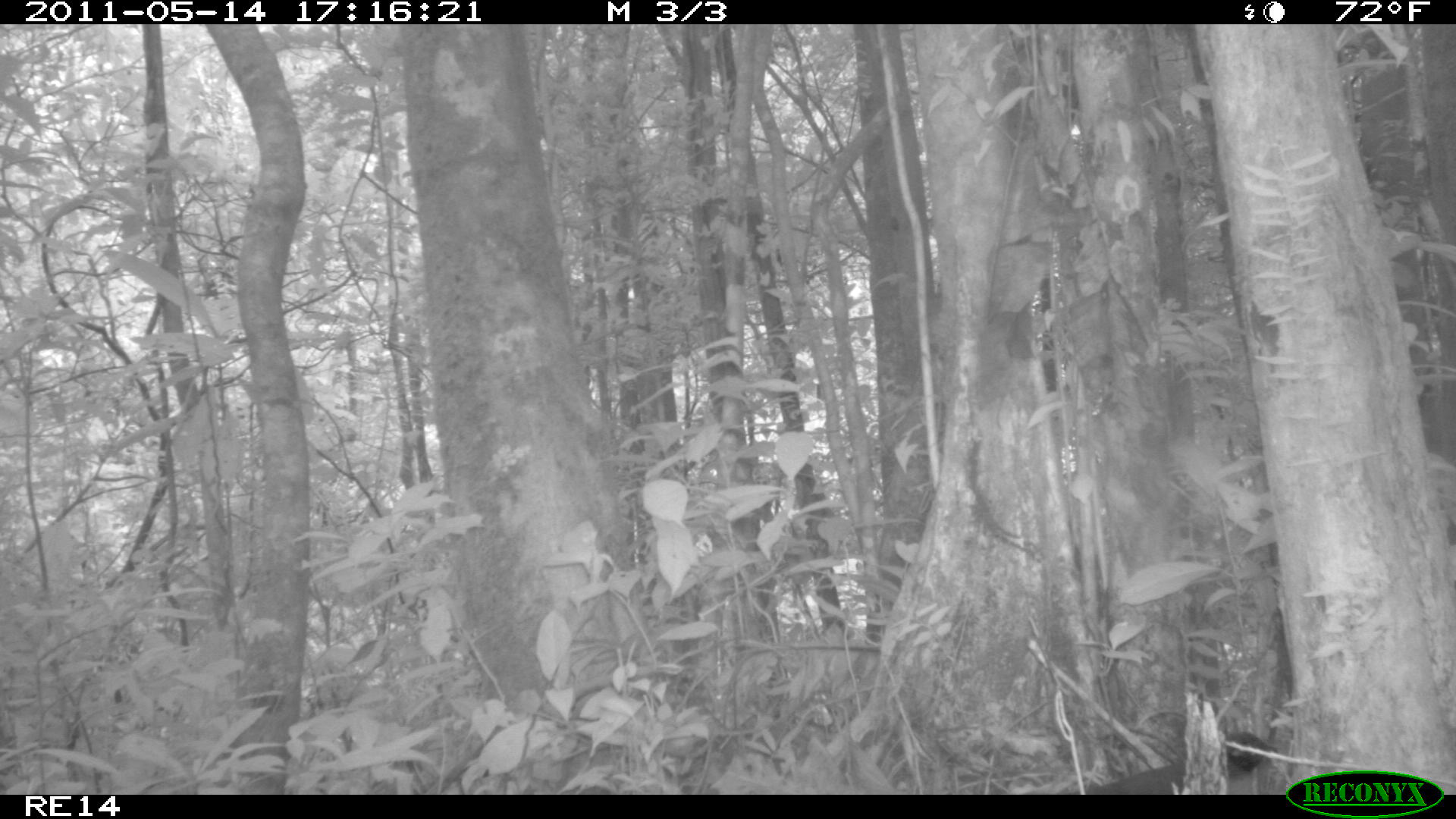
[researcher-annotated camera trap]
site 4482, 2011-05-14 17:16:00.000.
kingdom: Animalia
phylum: Chordata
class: Aves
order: Cuculiformes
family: Cuculidae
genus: Coua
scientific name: Coua serriana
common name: red-breasted coua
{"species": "Coua serriana (red-breasted coua)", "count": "1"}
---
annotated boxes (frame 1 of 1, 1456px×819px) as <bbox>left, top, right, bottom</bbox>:
coua serriana: <bbox>1085, 729, 1278, 794</bbox>